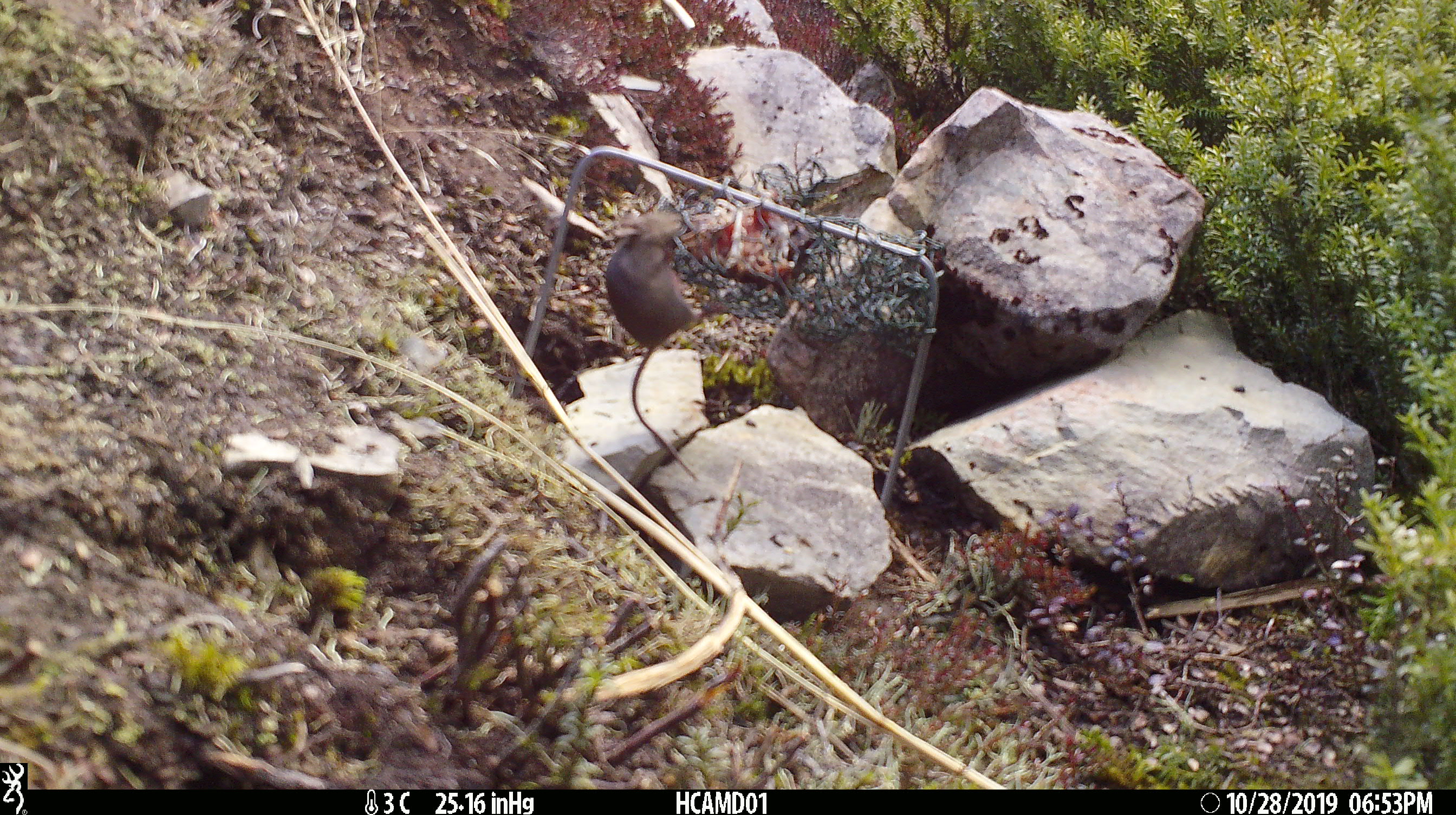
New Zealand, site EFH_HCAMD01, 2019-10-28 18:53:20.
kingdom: Animalia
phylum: Chordata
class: Mammalia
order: Rodentia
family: Muridae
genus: Mus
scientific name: Mus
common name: mouse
Mouse (Mus).